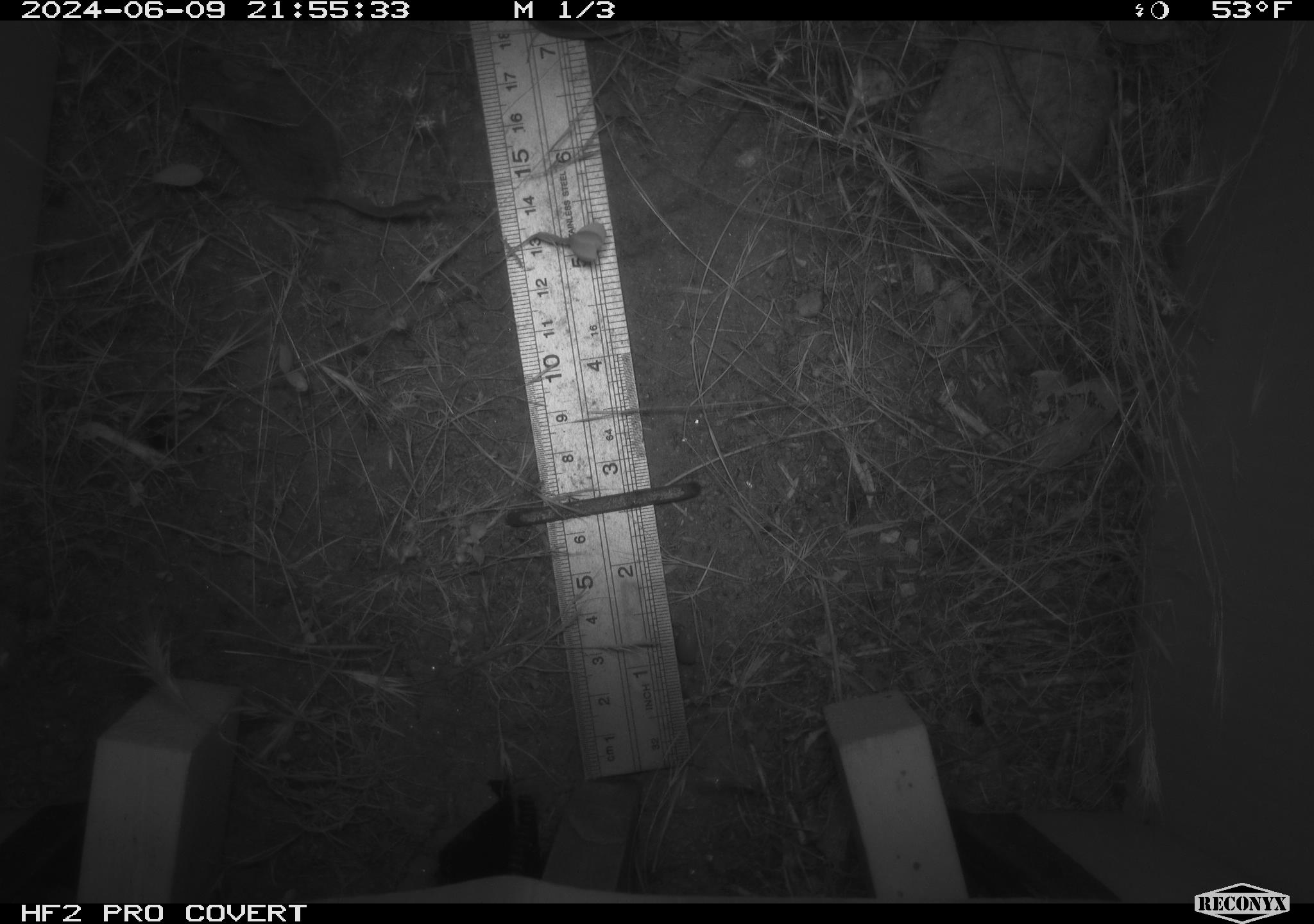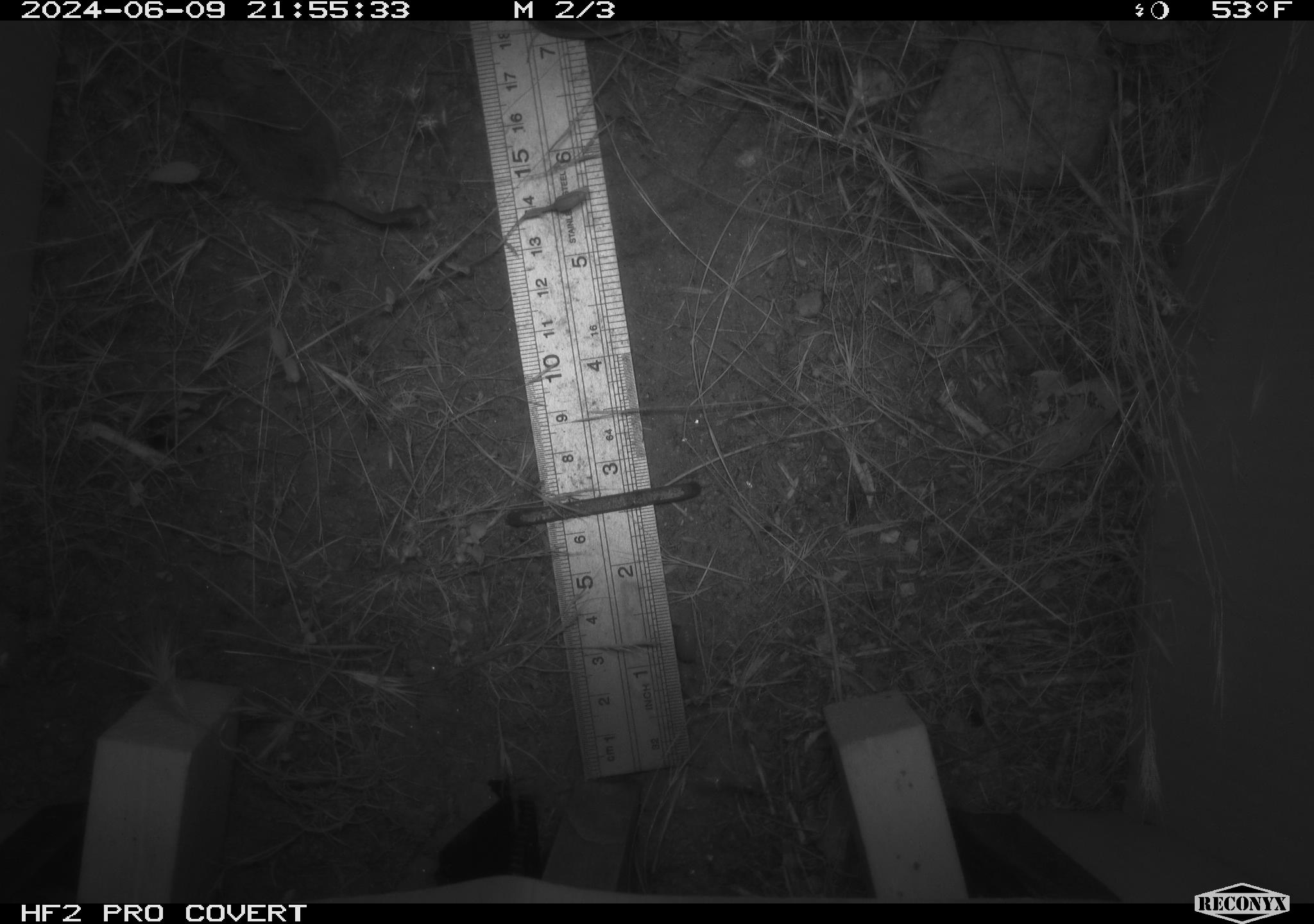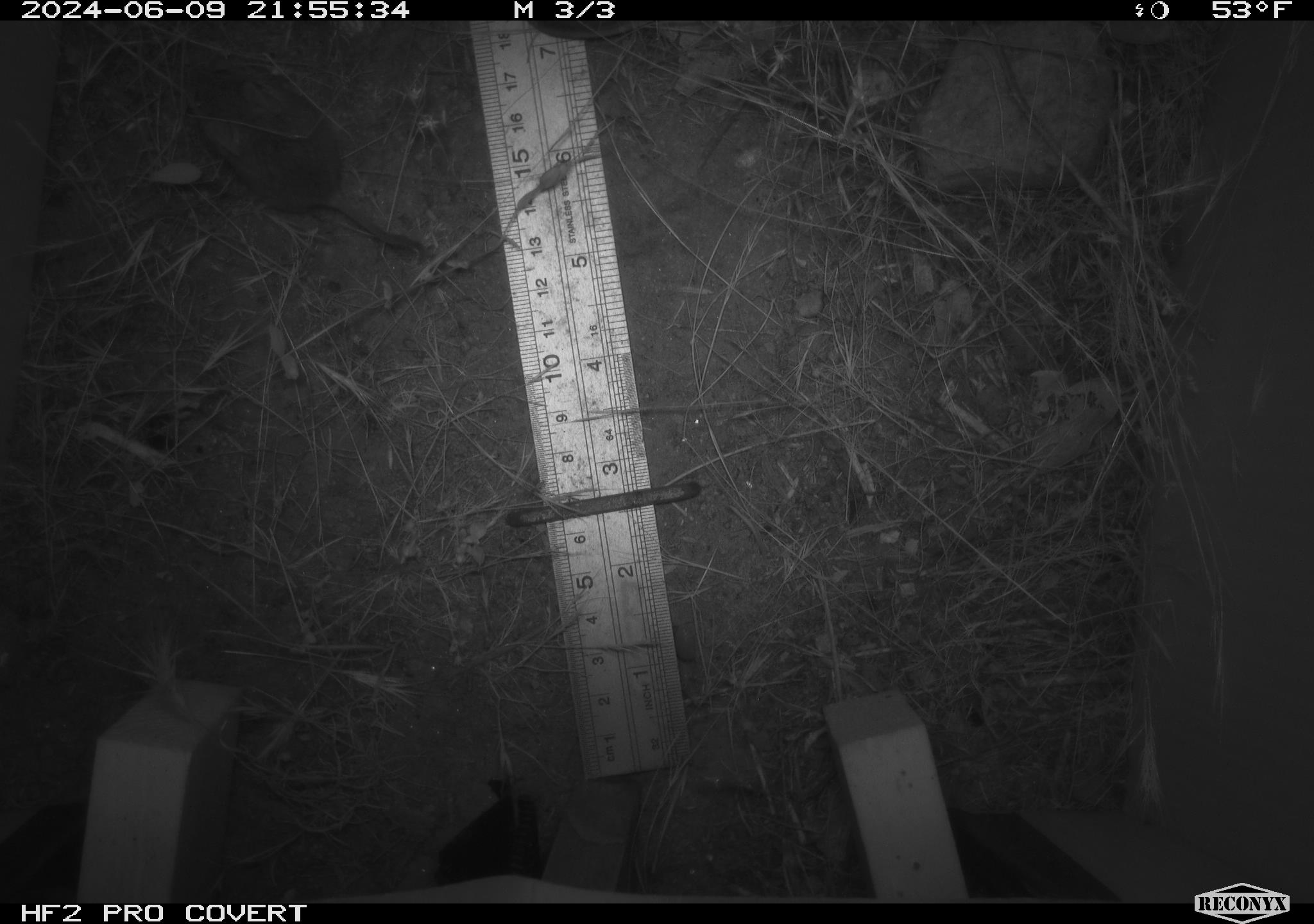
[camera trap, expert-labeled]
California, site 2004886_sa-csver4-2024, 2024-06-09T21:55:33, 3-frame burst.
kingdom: Animalia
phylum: Chordata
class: Mammalia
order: Rodentia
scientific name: Rodentia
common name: mouse species